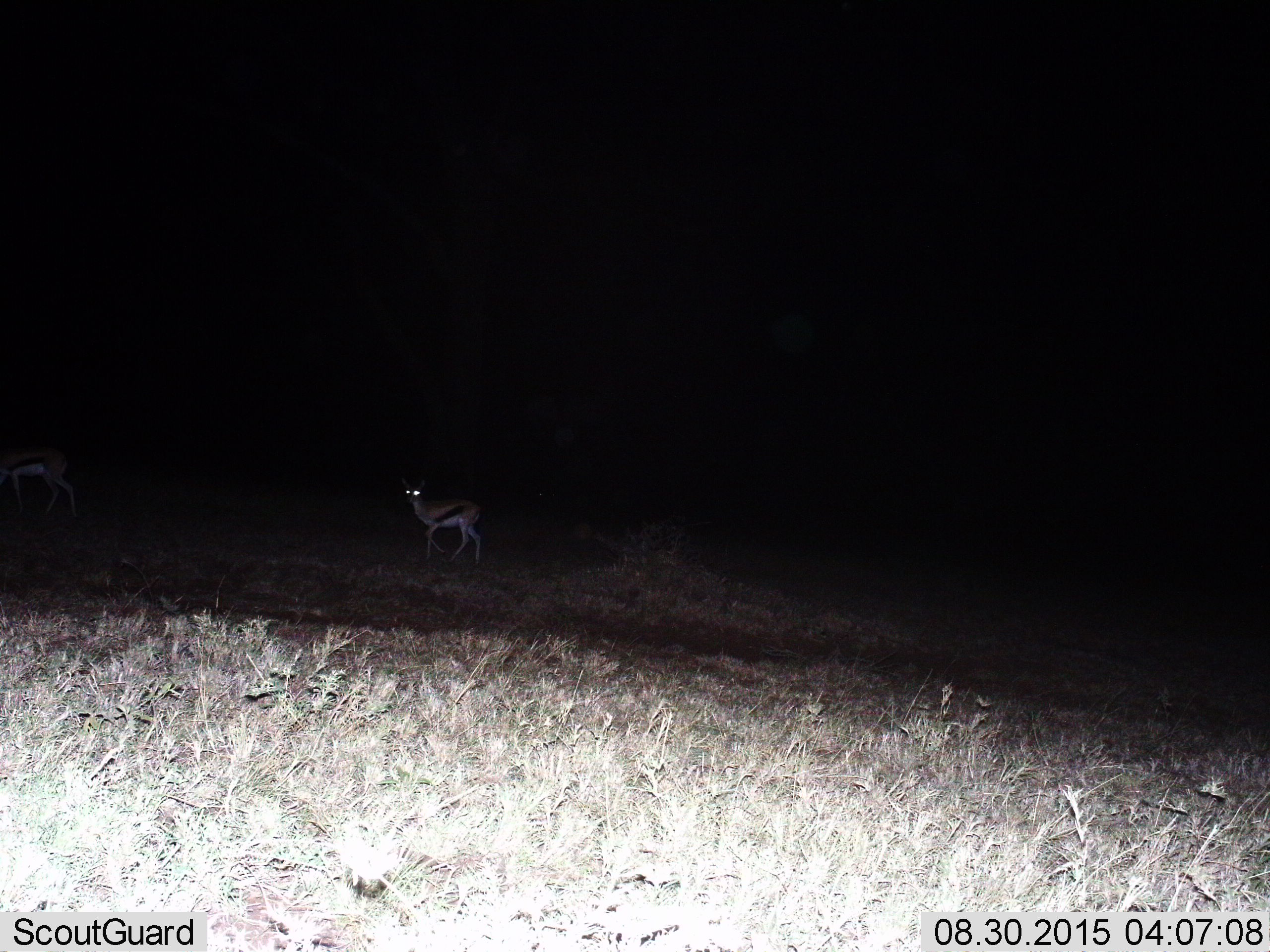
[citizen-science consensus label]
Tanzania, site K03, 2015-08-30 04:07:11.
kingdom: Animalia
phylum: Chordata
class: Mammalia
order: Artiodactyla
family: Bovidae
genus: Eudorcas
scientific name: Eudorcas thomsonii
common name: thomson's gazelle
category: gazellethomsons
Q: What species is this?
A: Gazellethomsons (thomson's gazelle) (Eudorcas thomsonii).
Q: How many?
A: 1.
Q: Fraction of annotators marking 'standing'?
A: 25%.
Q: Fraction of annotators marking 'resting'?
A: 0%.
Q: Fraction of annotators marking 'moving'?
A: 75%.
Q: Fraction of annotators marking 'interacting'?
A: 0%.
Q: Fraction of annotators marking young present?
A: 0%.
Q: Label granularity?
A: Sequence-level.